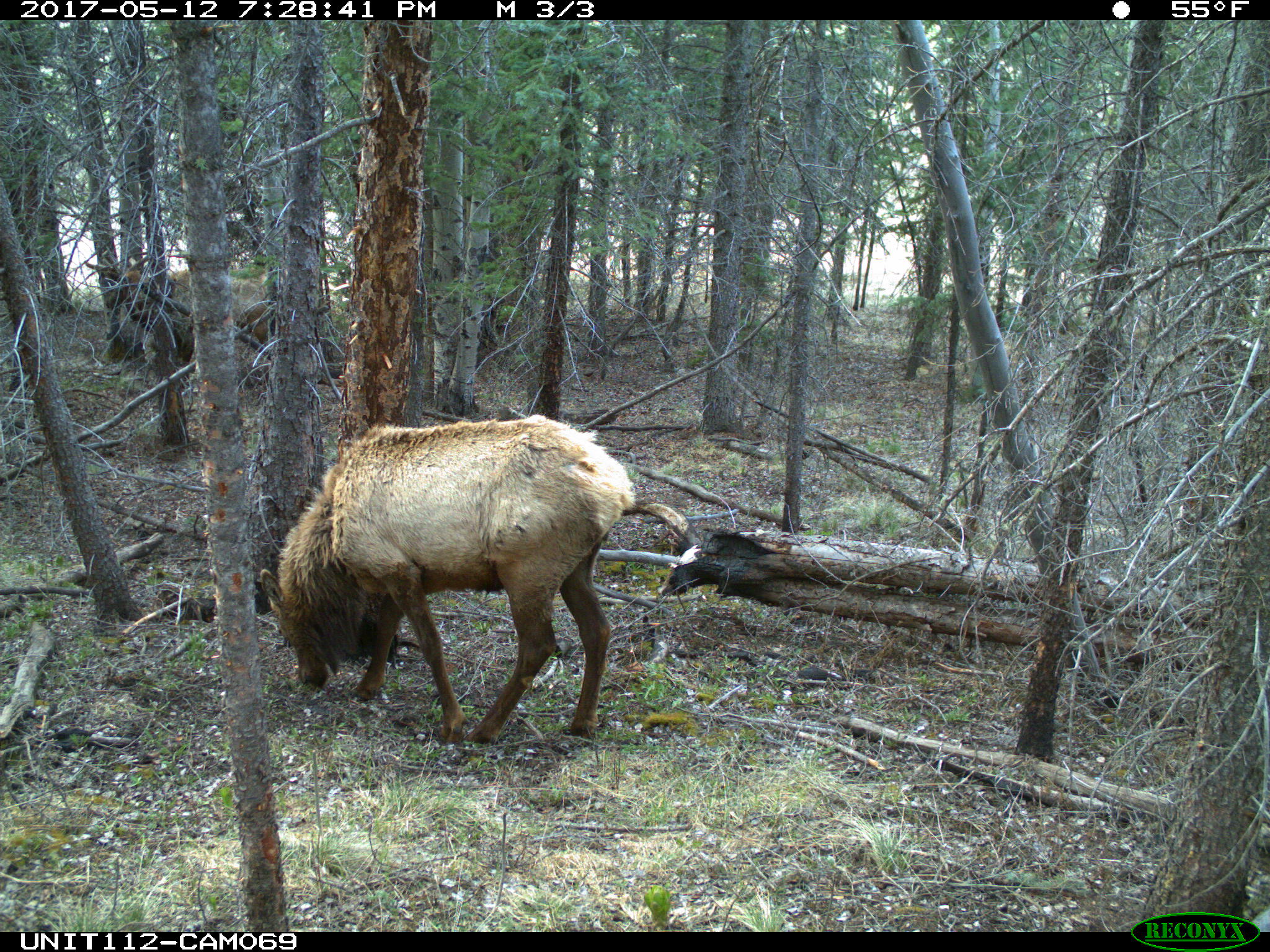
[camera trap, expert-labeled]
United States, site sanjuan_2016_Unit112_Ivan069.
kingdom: Animalia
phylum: Chordata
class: Mammalia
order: Artiodactyla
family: Cervidae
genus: Cervus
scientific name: Cervus elaphus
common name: red deer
Cervus elaphus (red deer).